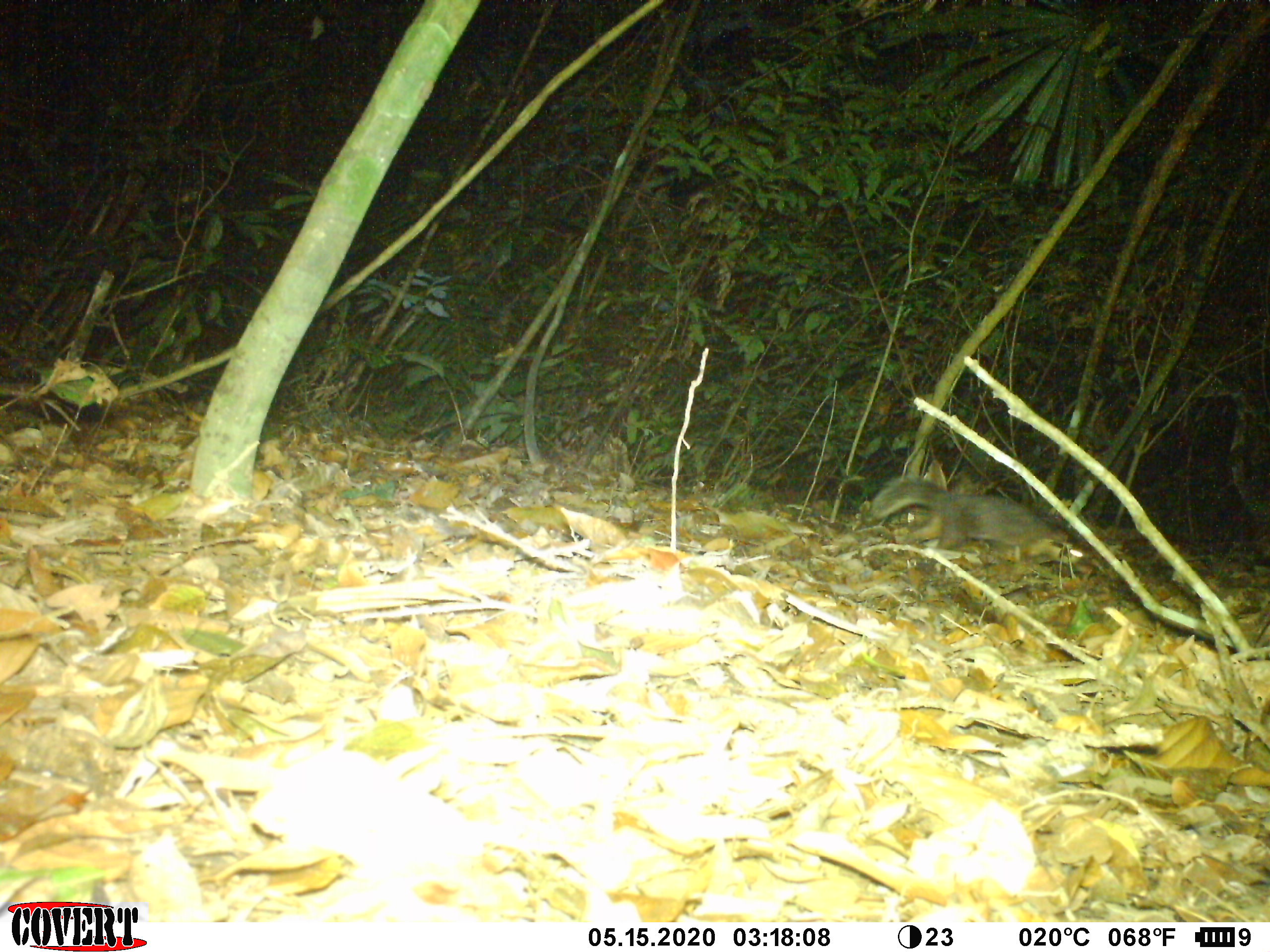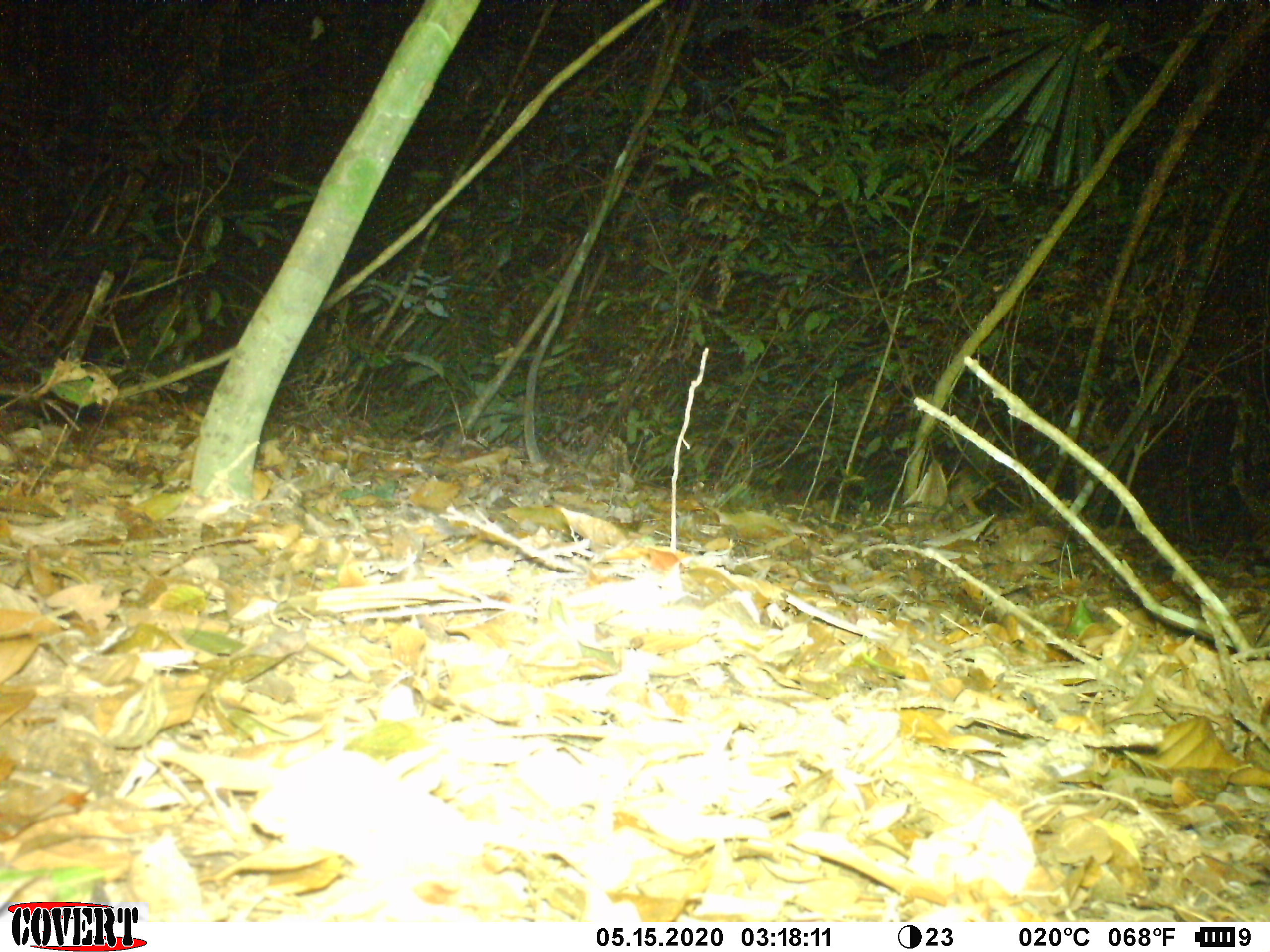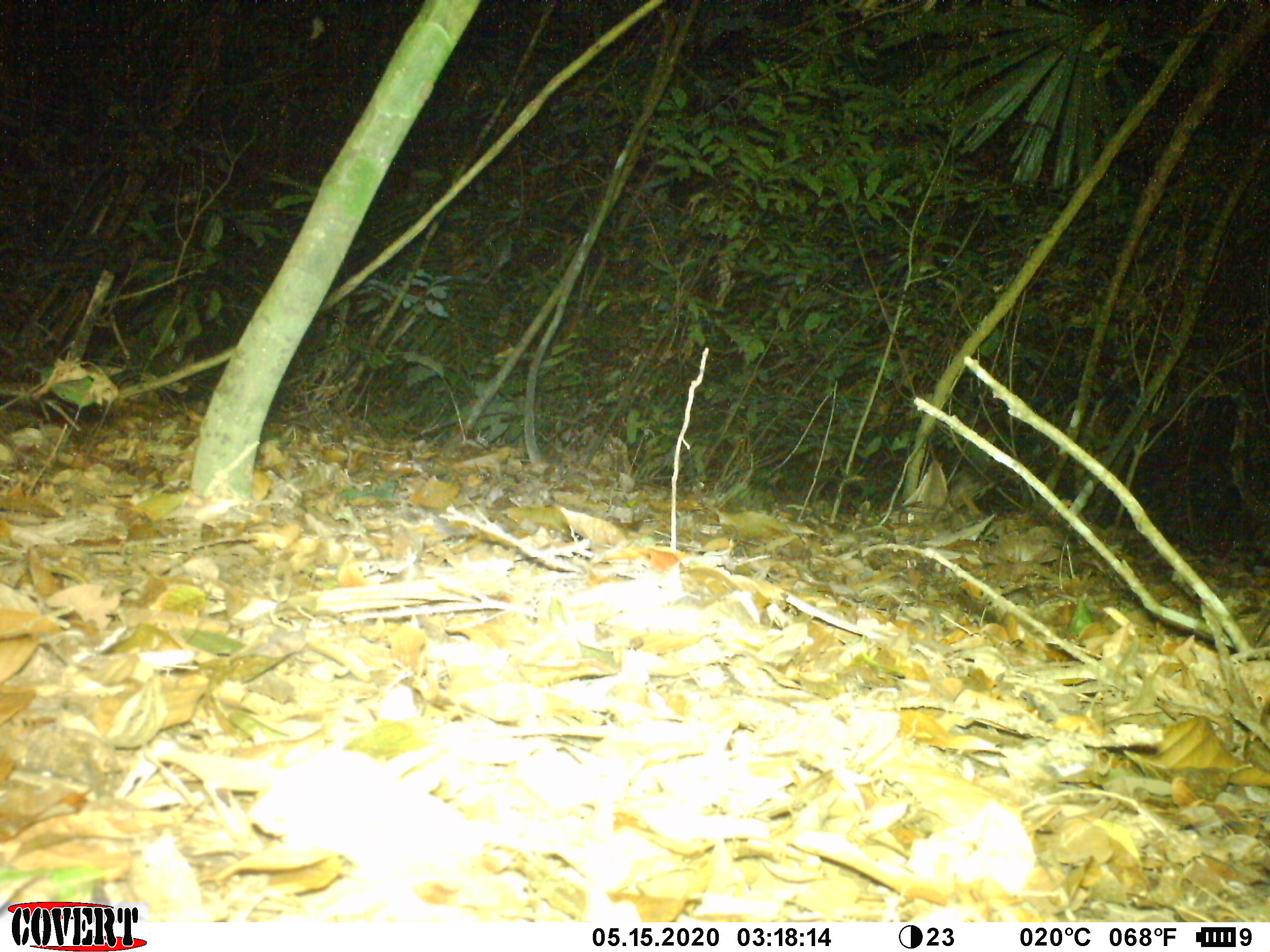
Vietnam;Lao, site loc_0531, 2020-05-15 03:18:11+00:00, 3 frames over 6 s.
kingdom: Animalia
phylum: Chordata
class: Mammalia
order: Carnivora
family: Mustelidae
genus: Melogale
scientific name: Melogale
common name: ferret badger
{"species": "ferret badger (Melogale)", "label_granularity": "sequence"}